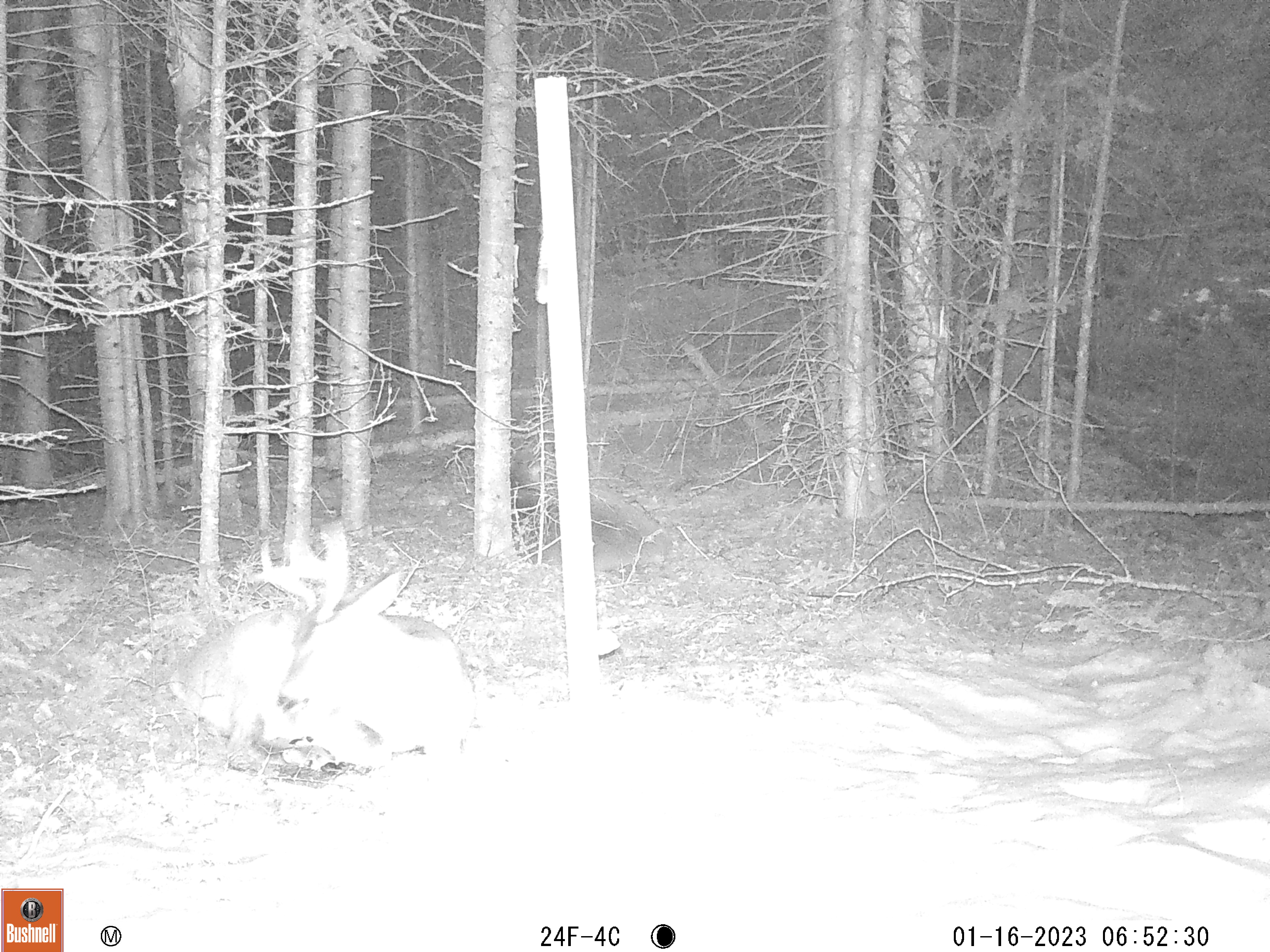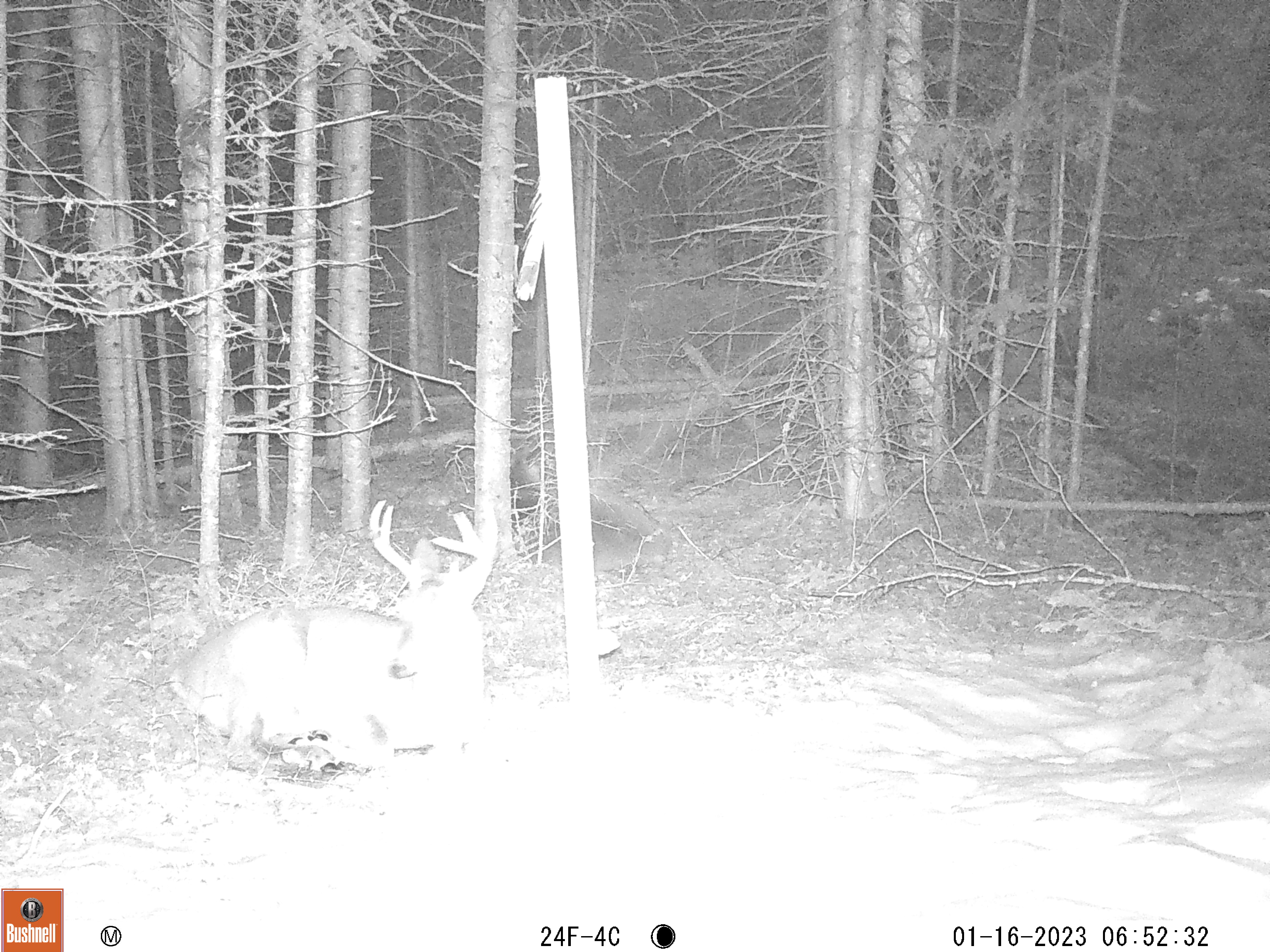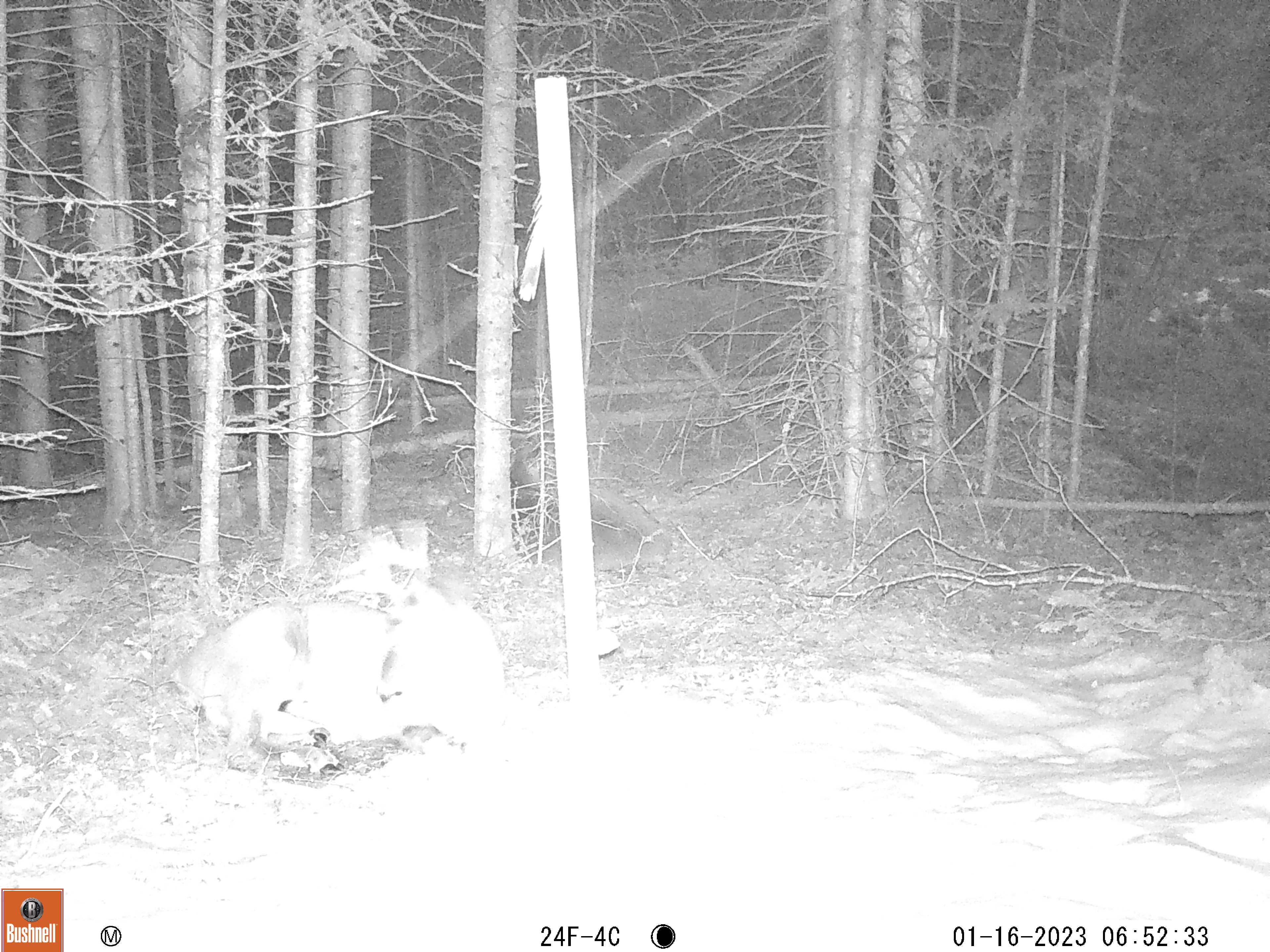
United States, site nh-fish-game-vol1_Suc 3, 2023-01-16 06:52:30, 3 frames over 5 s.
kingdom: Animalia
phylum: Chordata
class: Mammalia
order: Artiodactyla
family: Cervidae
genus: Odocoileus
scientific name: Odocoileus virginianus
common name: white-tailed deer